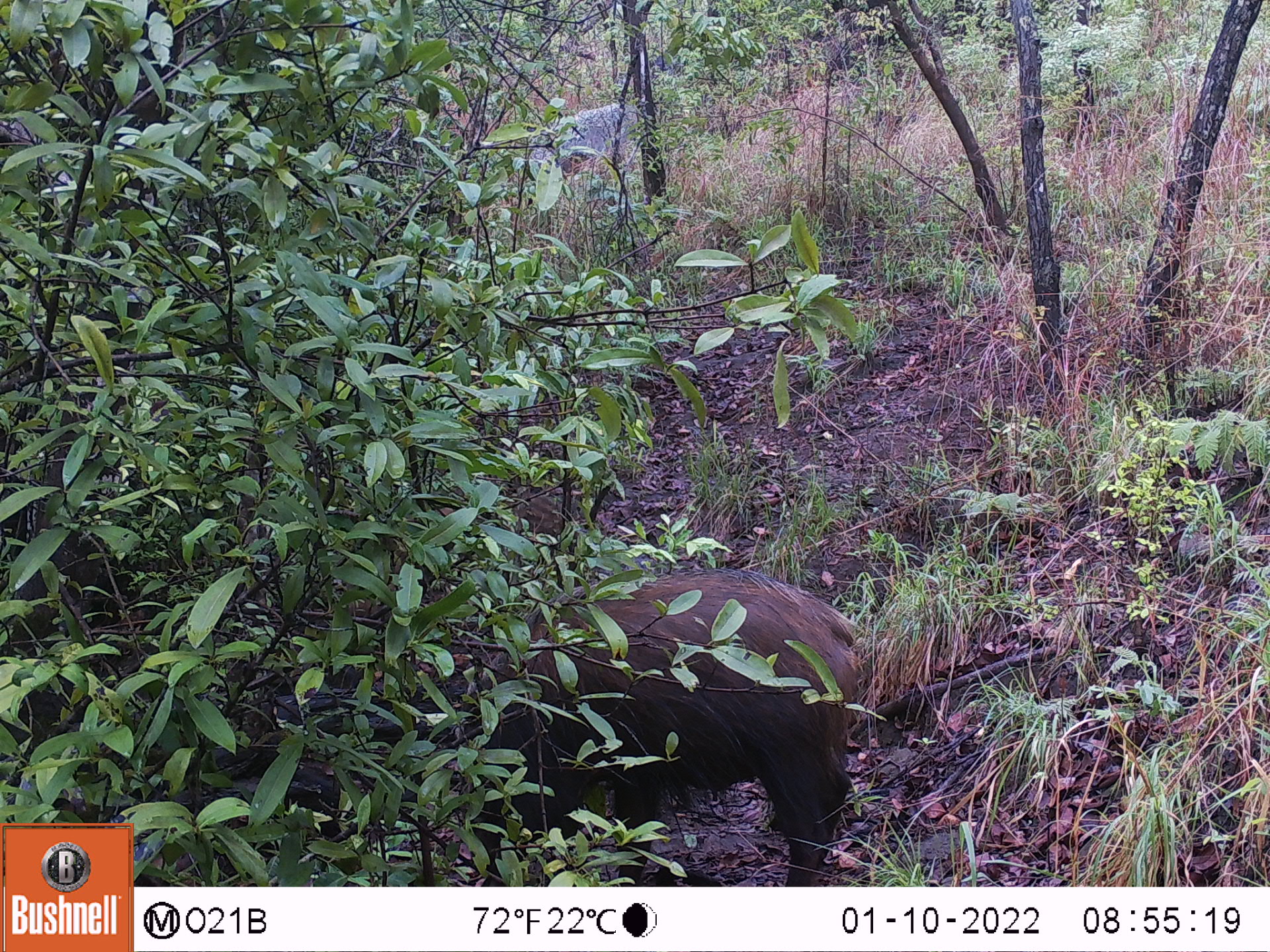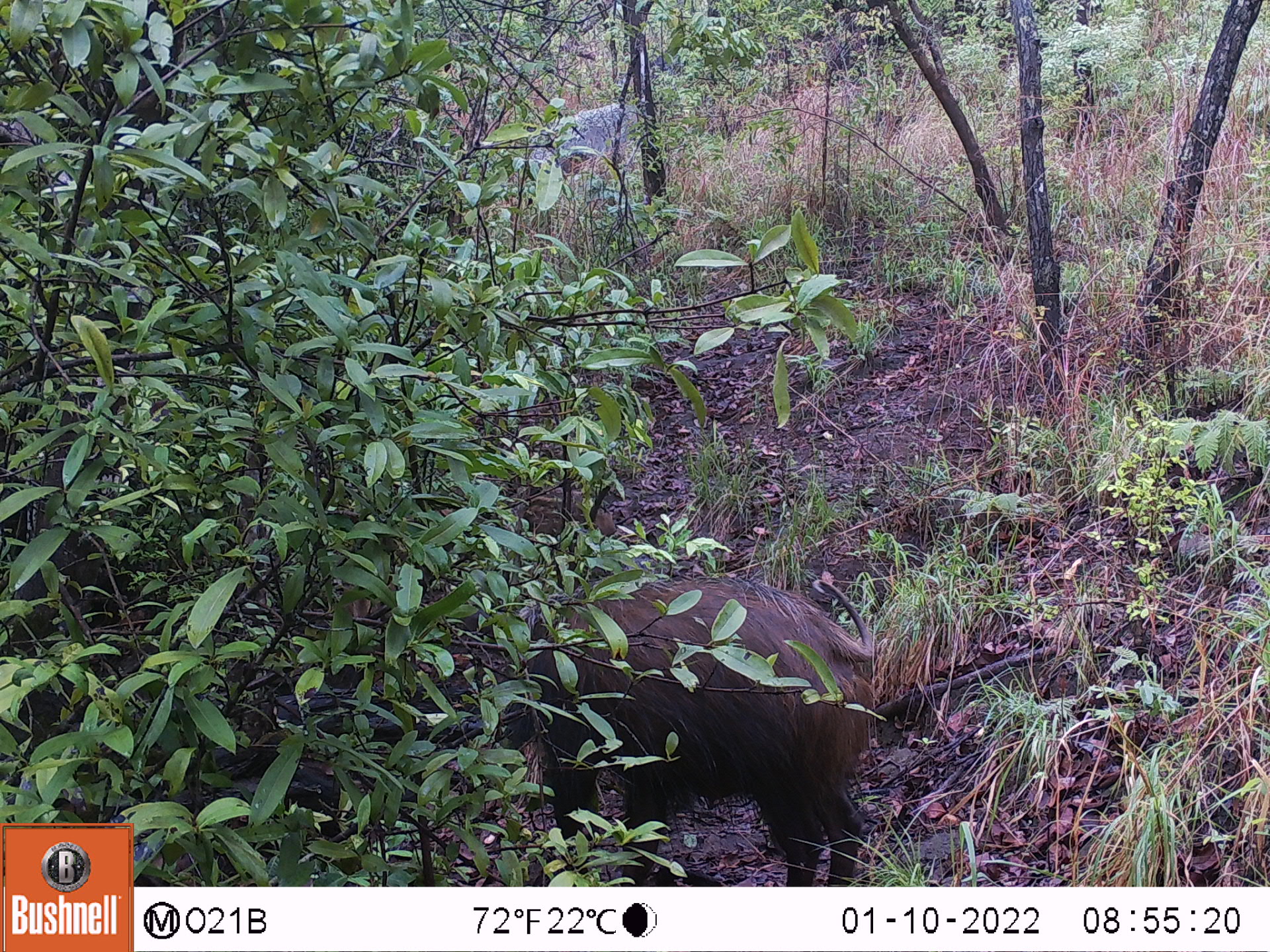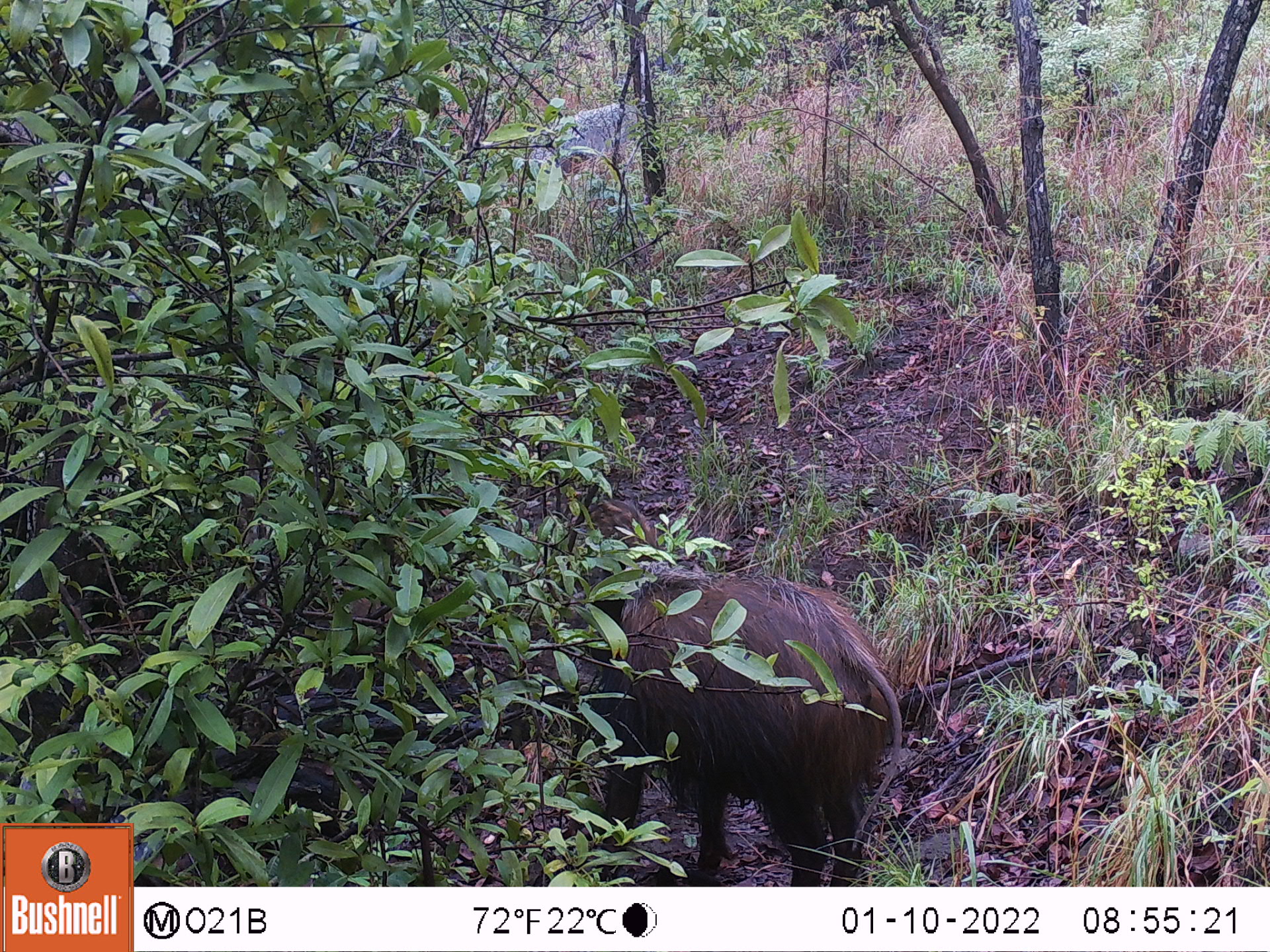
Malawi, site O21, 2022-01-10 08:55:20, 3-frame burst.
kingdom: Animalia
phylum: Chordata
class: Mammalia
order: Artiodactyla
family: Suidae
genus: Potamochoerus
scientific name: Potamochoerus larvatus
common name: bushpig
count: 1